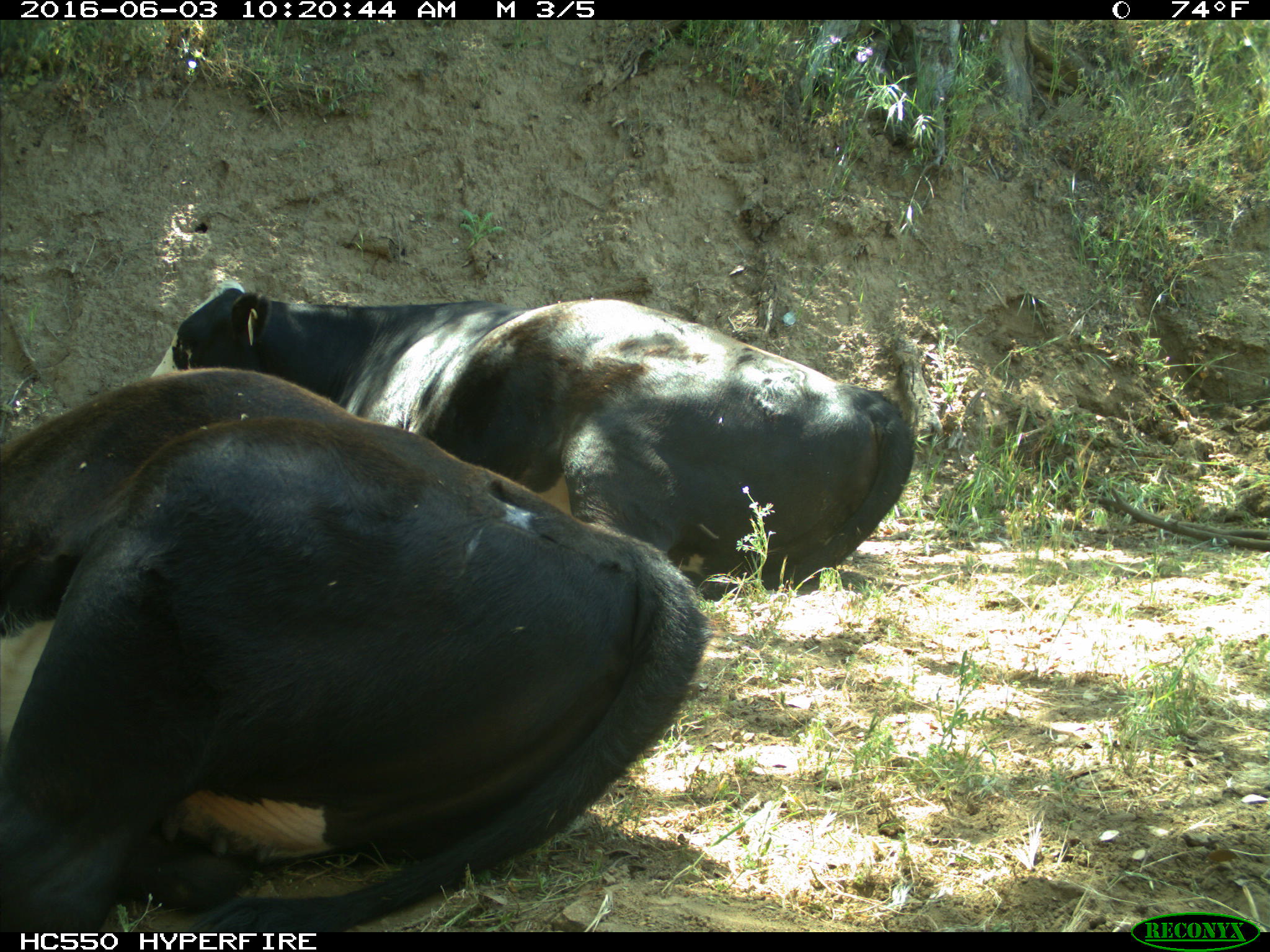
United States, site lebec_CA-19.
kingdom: Animalia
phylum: Chordata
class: Mammalia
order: Artiodactyla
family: Bovidae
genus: Bos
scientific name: Bos taurus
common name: domestic cow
Bos taurus (domestic cow).